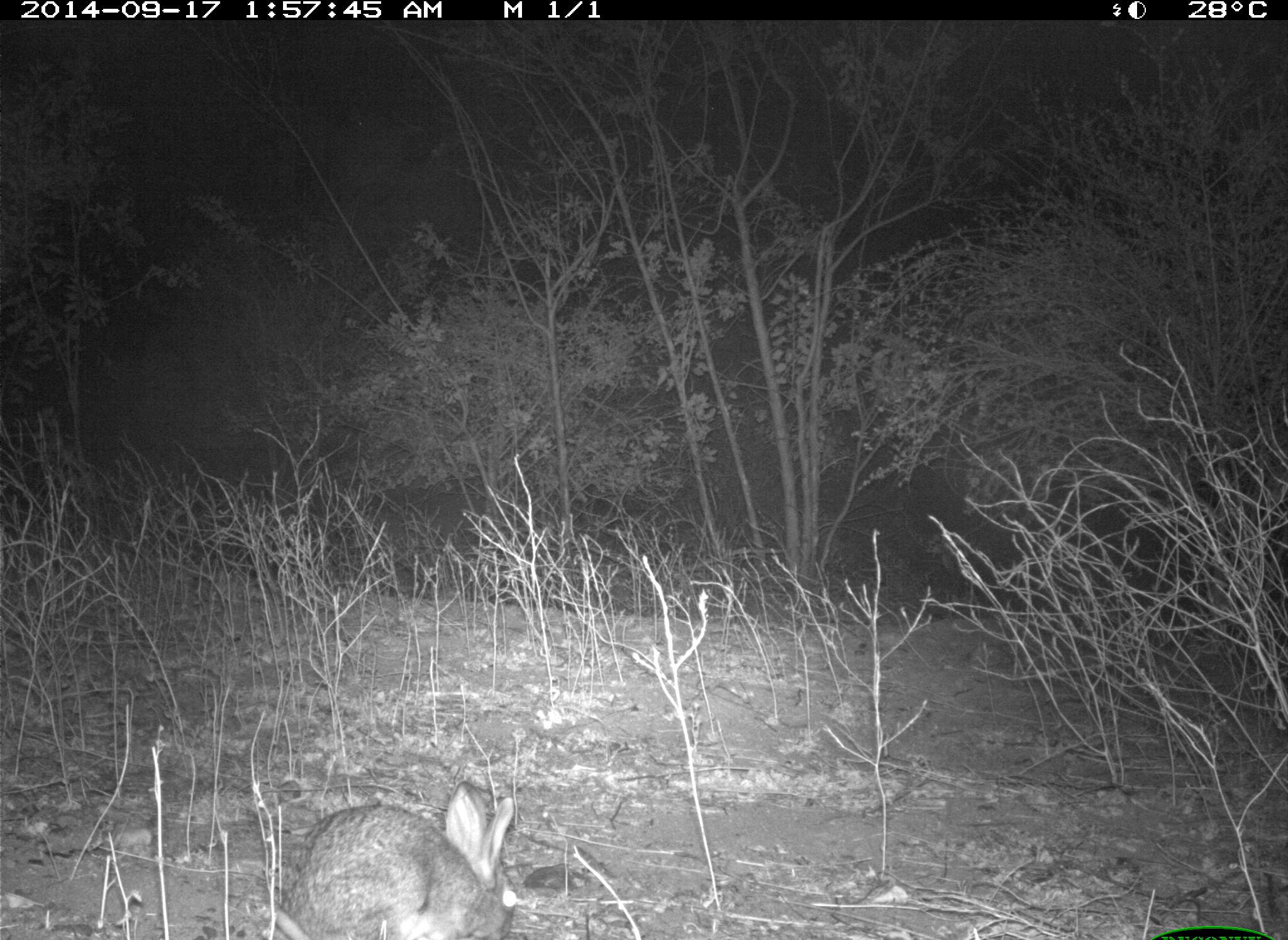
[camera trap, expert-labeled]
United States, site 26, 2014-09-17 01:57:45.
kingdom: Animalia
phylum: Chordata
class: Mammalia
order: Lagomorpha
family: Leporidae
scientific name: Leporidae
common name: rabbits and hares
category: rabbit